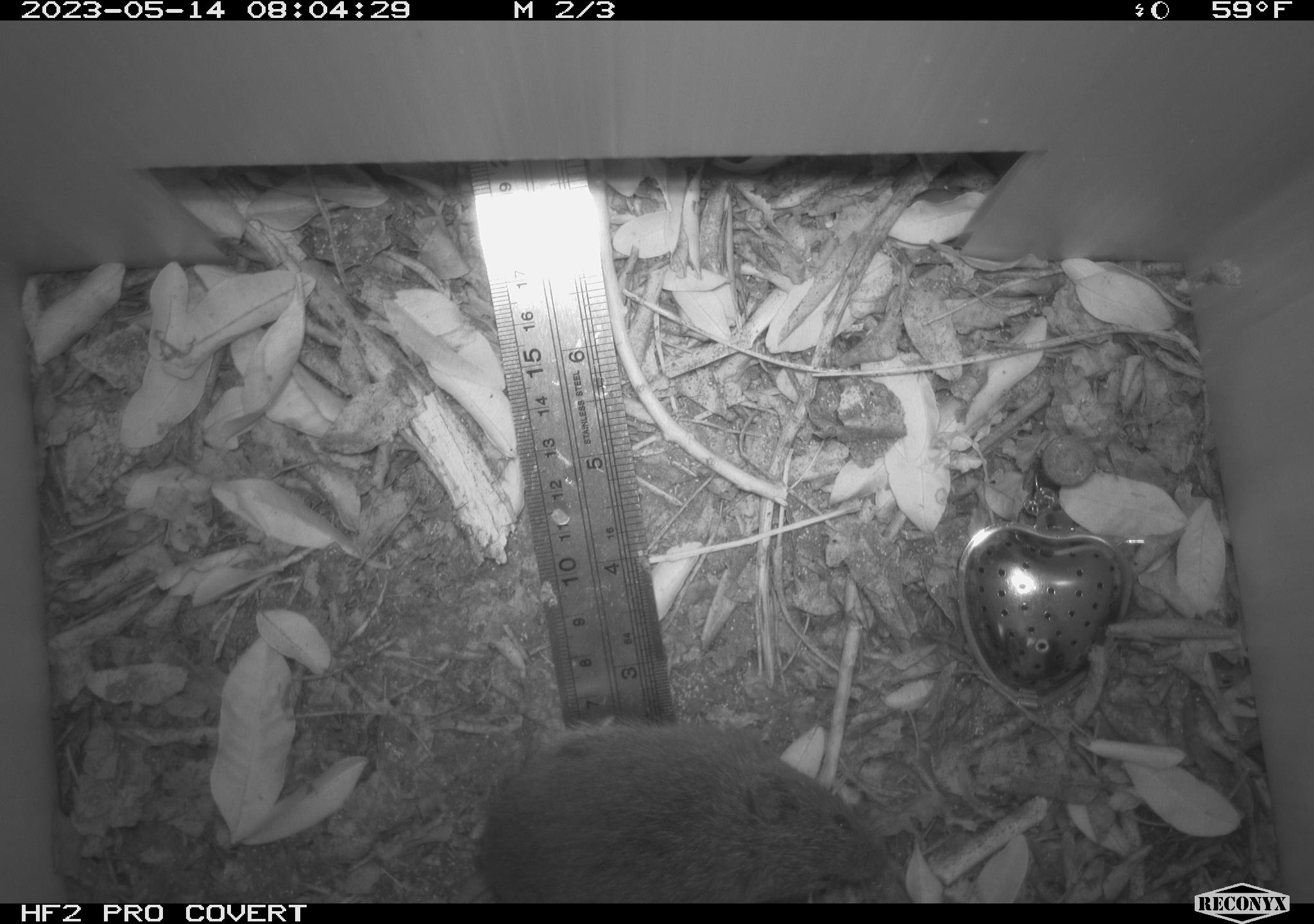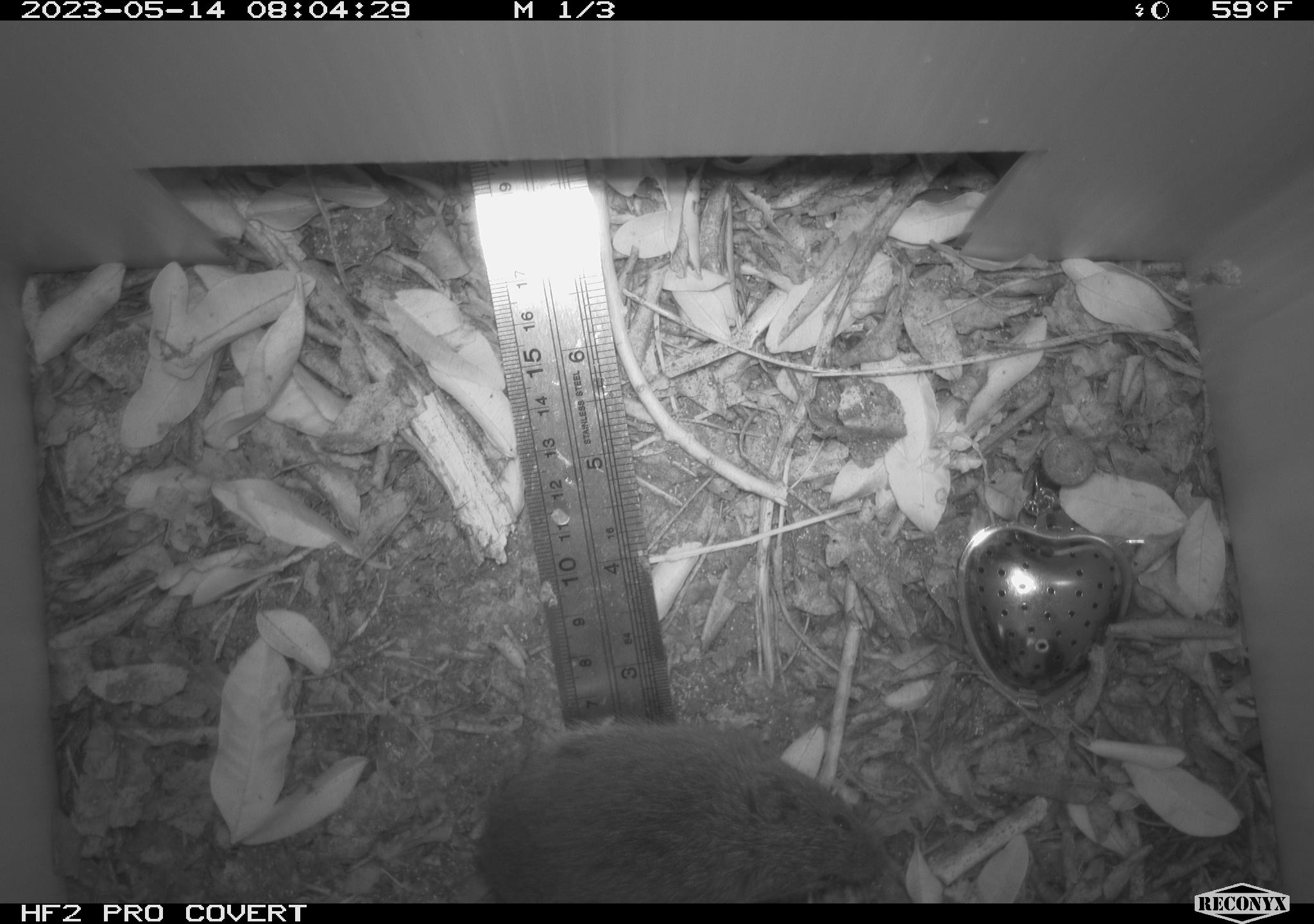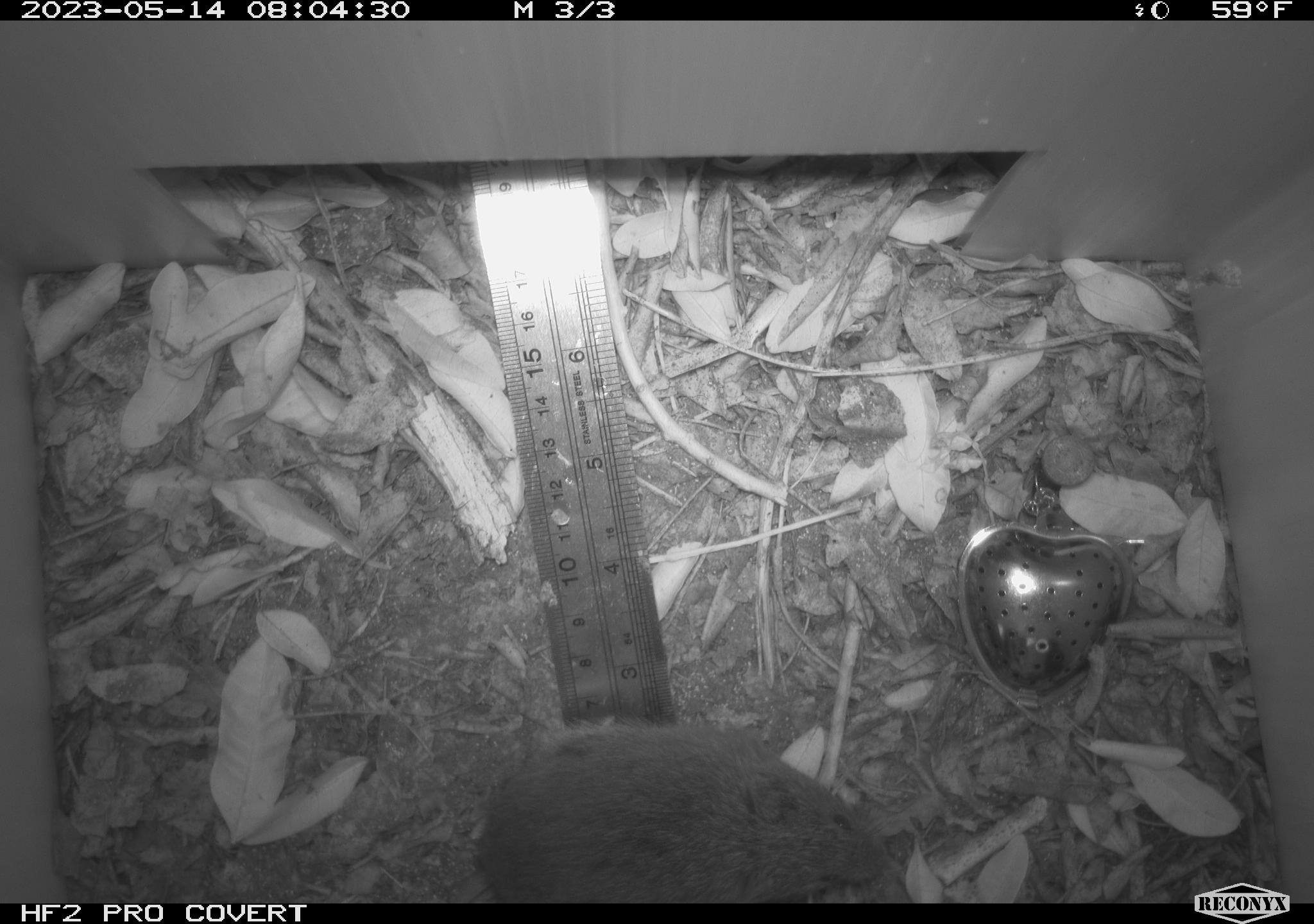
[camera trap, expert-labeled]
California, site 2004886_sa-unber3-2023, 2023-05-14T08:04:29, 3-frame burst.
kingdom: Animalia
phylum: Chordata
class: Mammalia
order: Rodentia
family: Cricetidae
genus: Microtus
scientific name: Microtus californicus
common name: california vole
California vole (Microtus californicus).